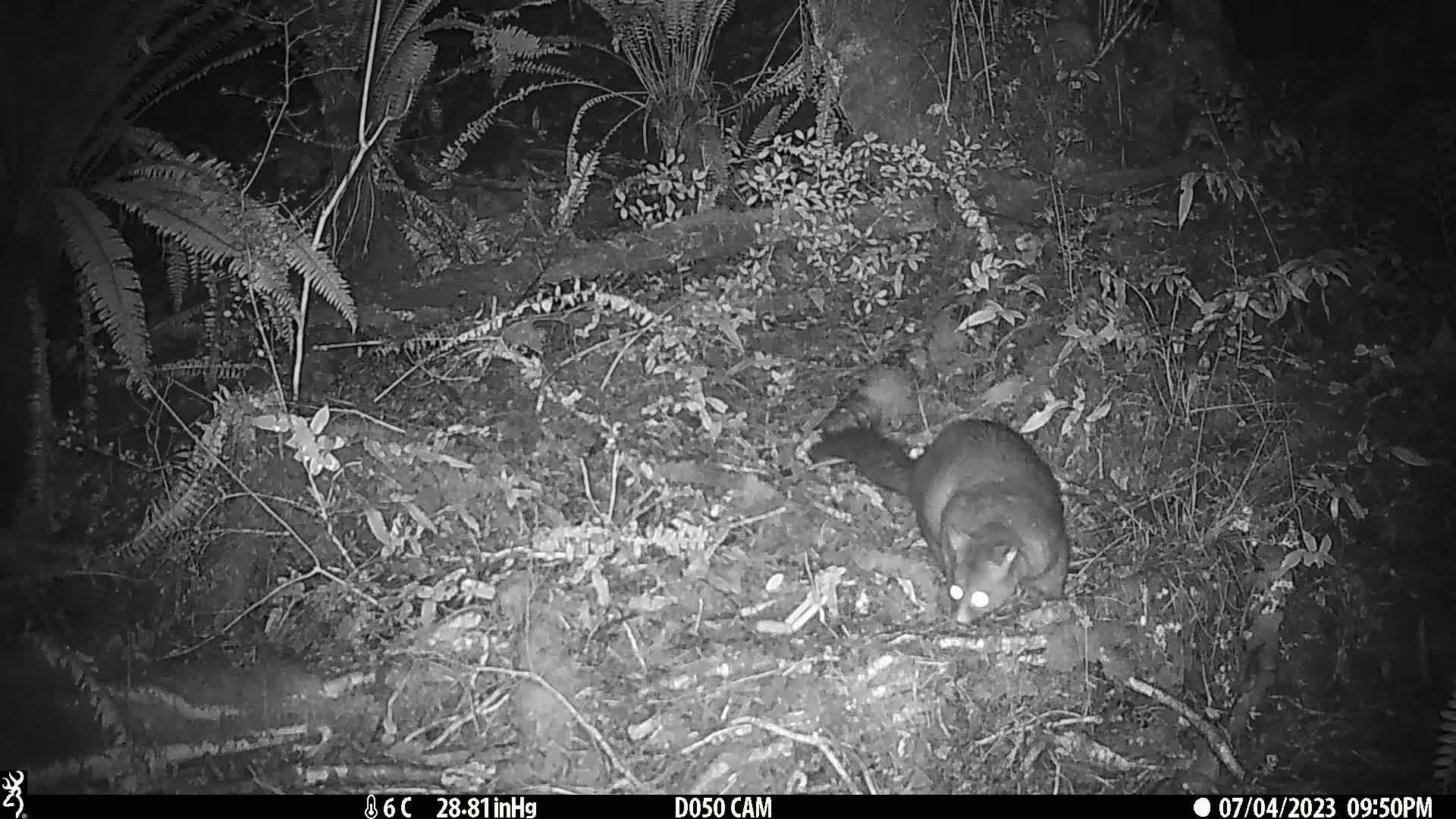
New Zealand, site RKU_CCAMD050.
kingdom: Animalia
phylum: Chordata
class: Mammalia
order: Diprotodontia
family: Phalangeridae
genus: Trichosurus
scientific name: Trichosurus vulpecula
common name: common brushtail possum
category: possum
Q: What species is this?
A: Possum (common brushtail possum) (Trichosurus vulpecula).